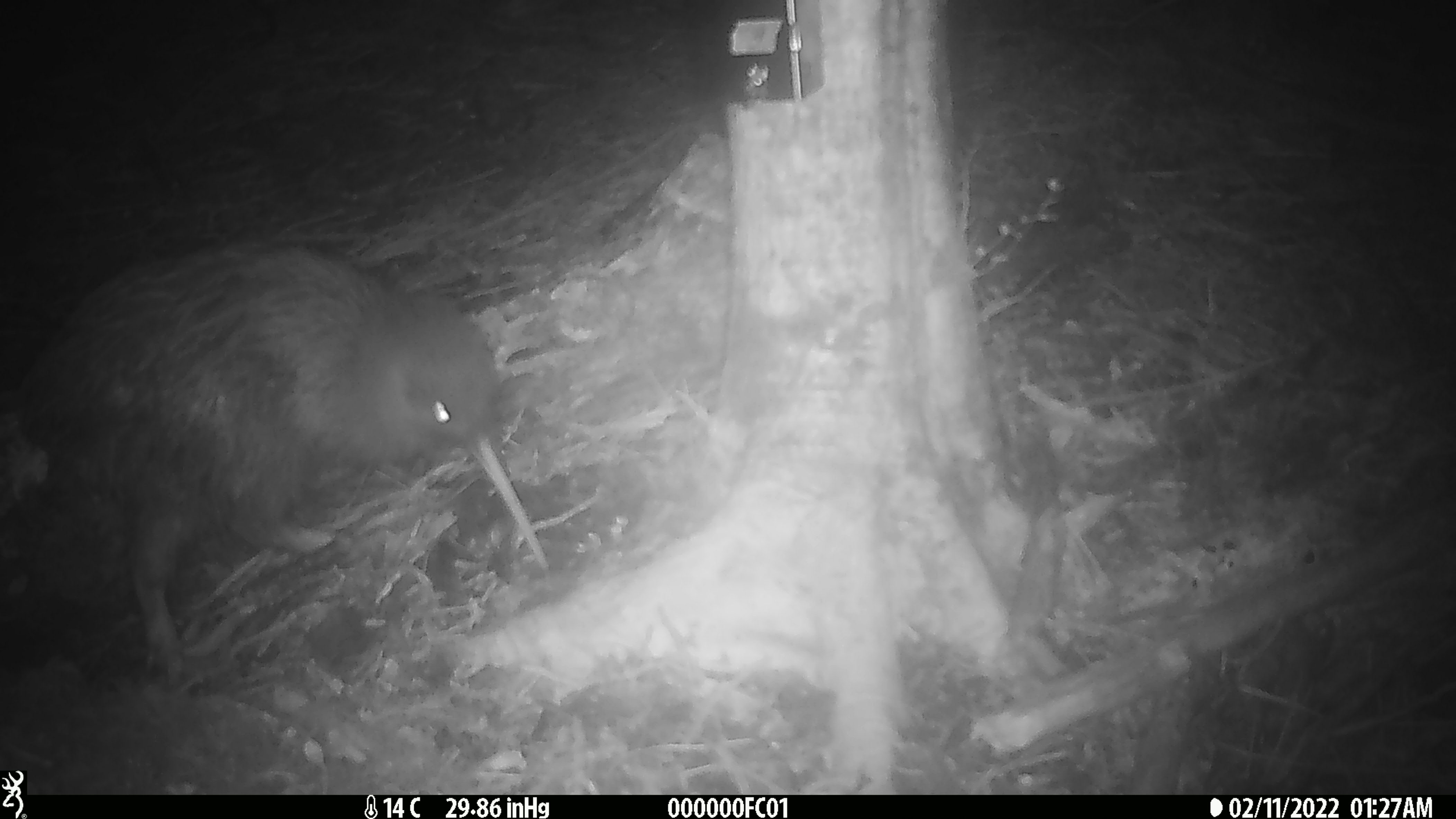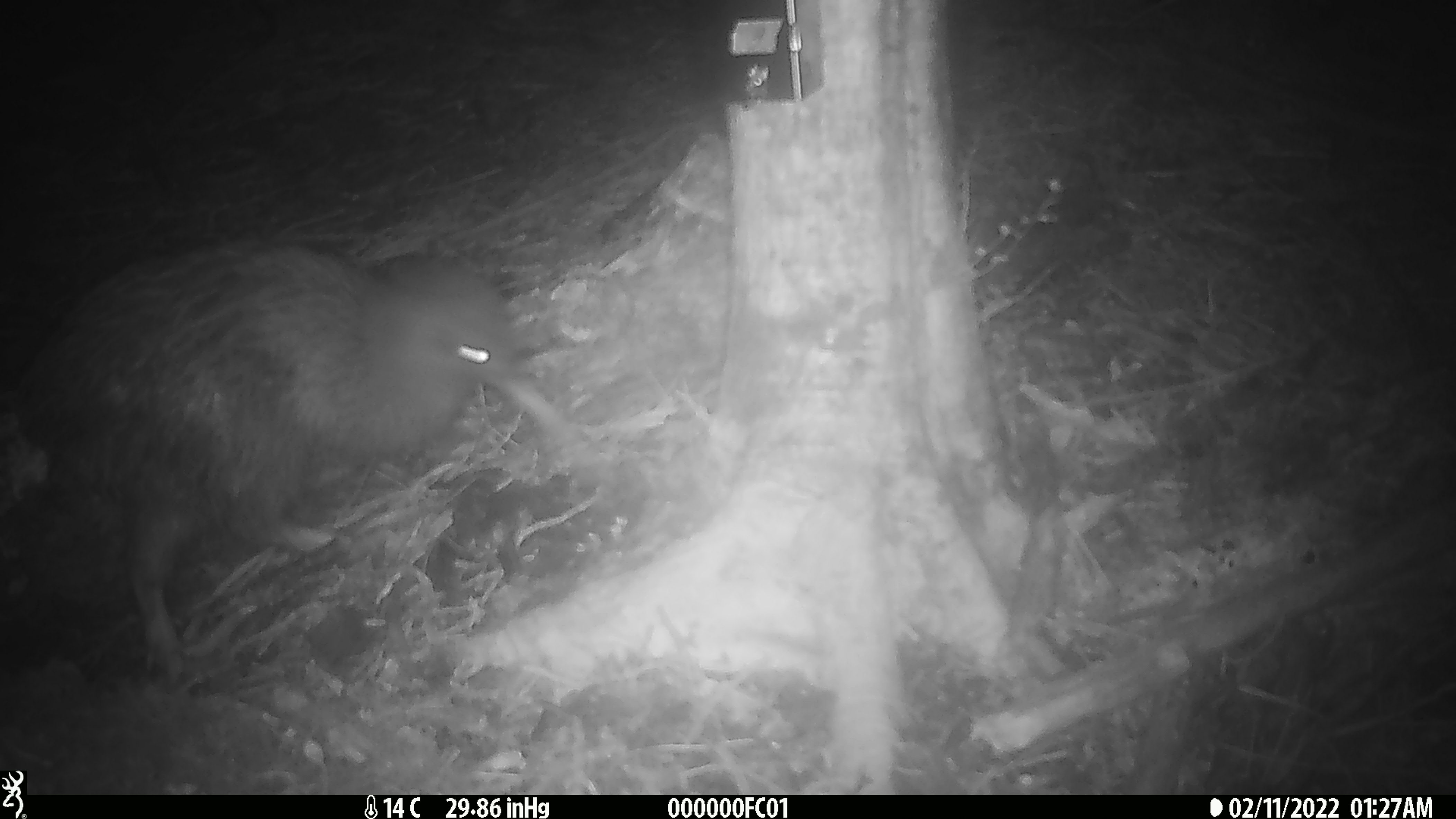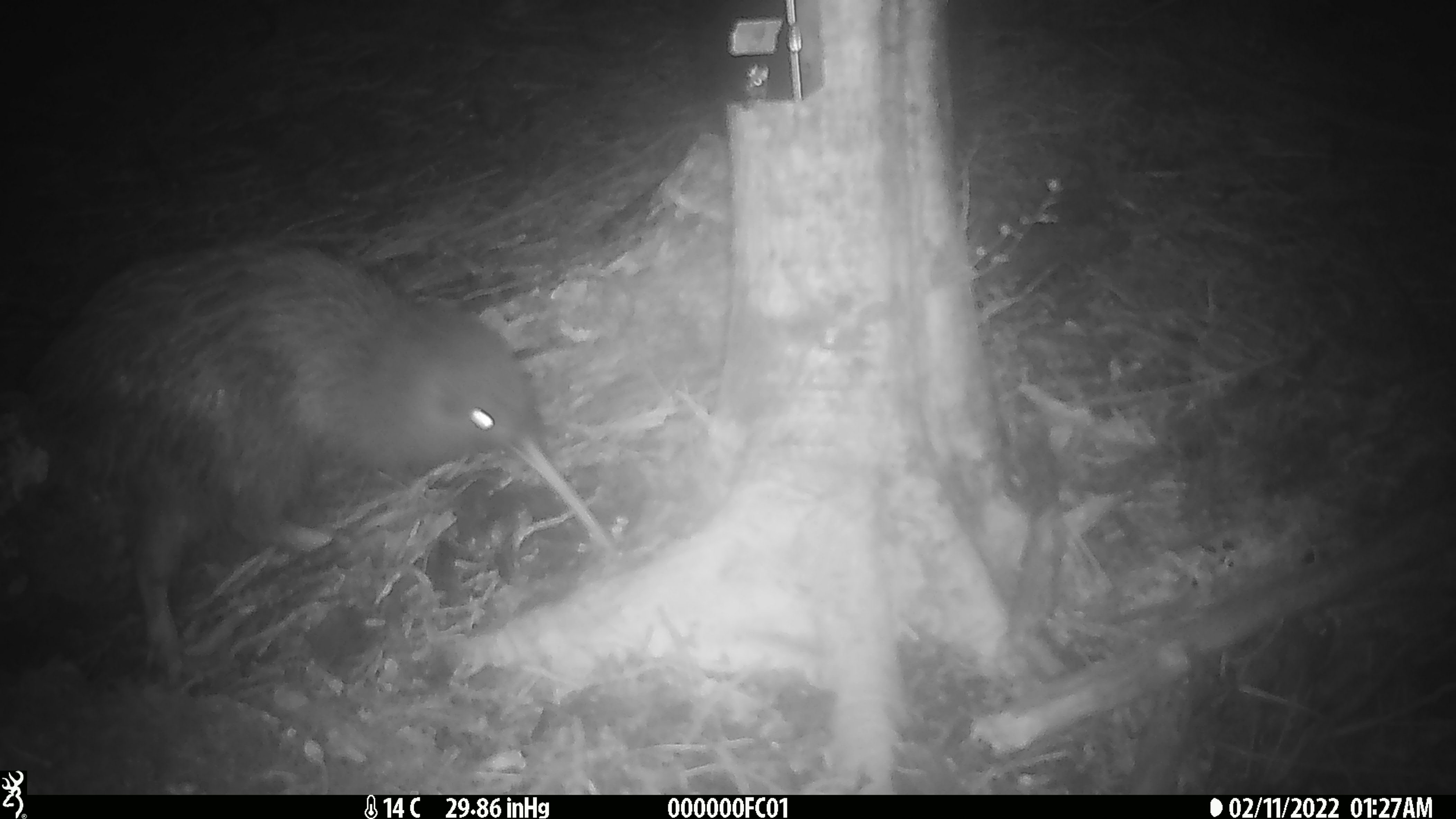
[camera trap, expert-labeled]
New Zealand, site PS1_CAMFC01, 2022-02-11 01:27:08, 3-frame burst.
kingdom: Animalia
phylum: Chordata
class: Aves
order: Apterygiformes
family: Apterygidae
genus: Apteryx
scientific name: Apteryx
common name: kiwi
Kiwi (Apteryx).